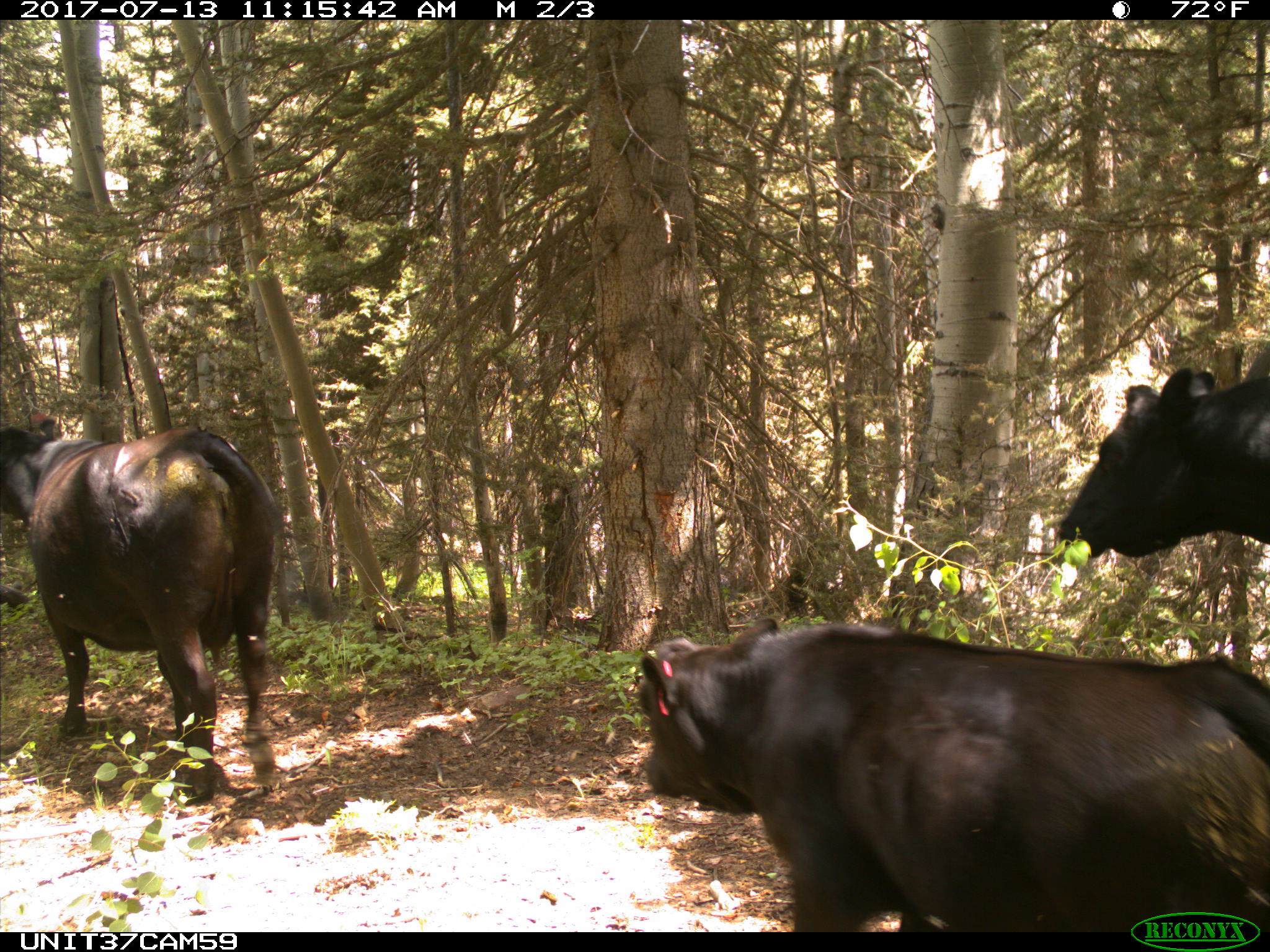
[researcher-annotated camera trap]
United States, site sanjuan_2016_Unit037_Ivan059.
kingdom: Animalia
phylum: Chordata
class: Mammalia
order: Artiodactyla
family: Bovidae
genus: Bos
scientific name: Bos taurus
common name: domestic cow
Bos taurus (domestic cow).